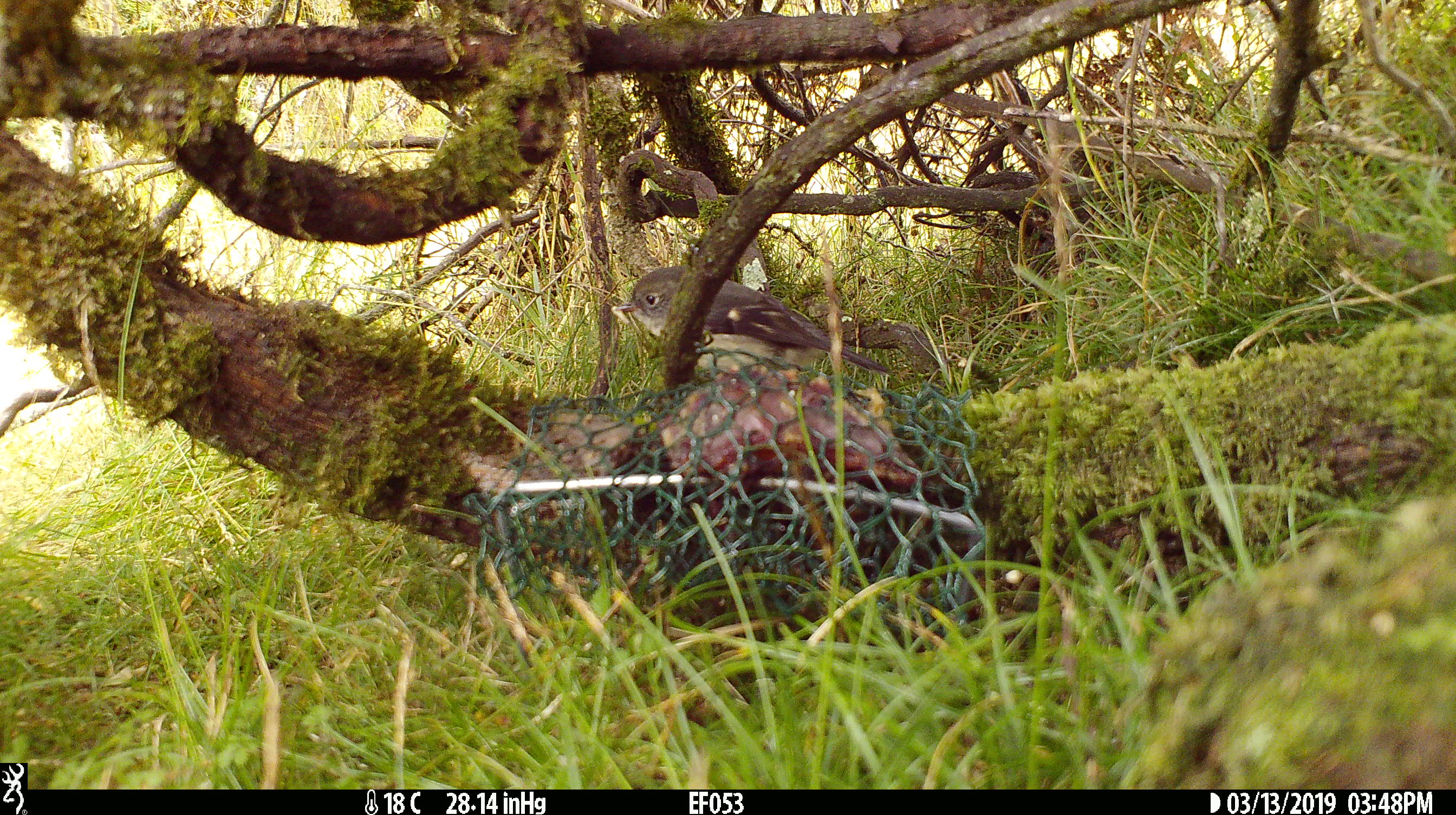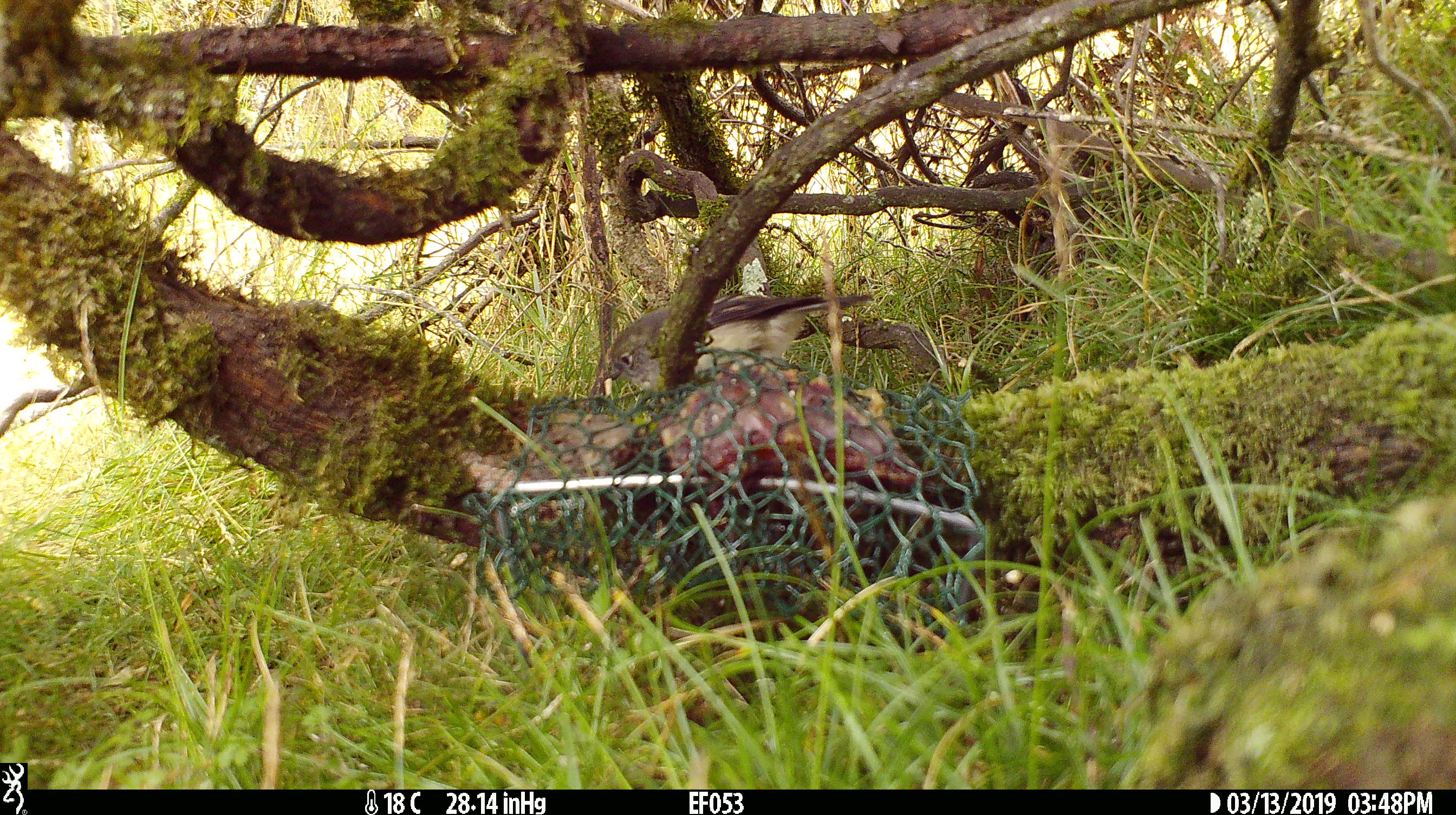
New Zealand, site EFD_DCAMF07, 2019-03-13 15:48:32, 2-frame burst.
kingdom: Animalia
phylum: Chordata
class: Aves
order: Passeriformes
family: Petroicidae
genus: Petroica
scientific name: Petroica macrocephala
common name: tomtit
Tomtit (Petroica macrocephala).